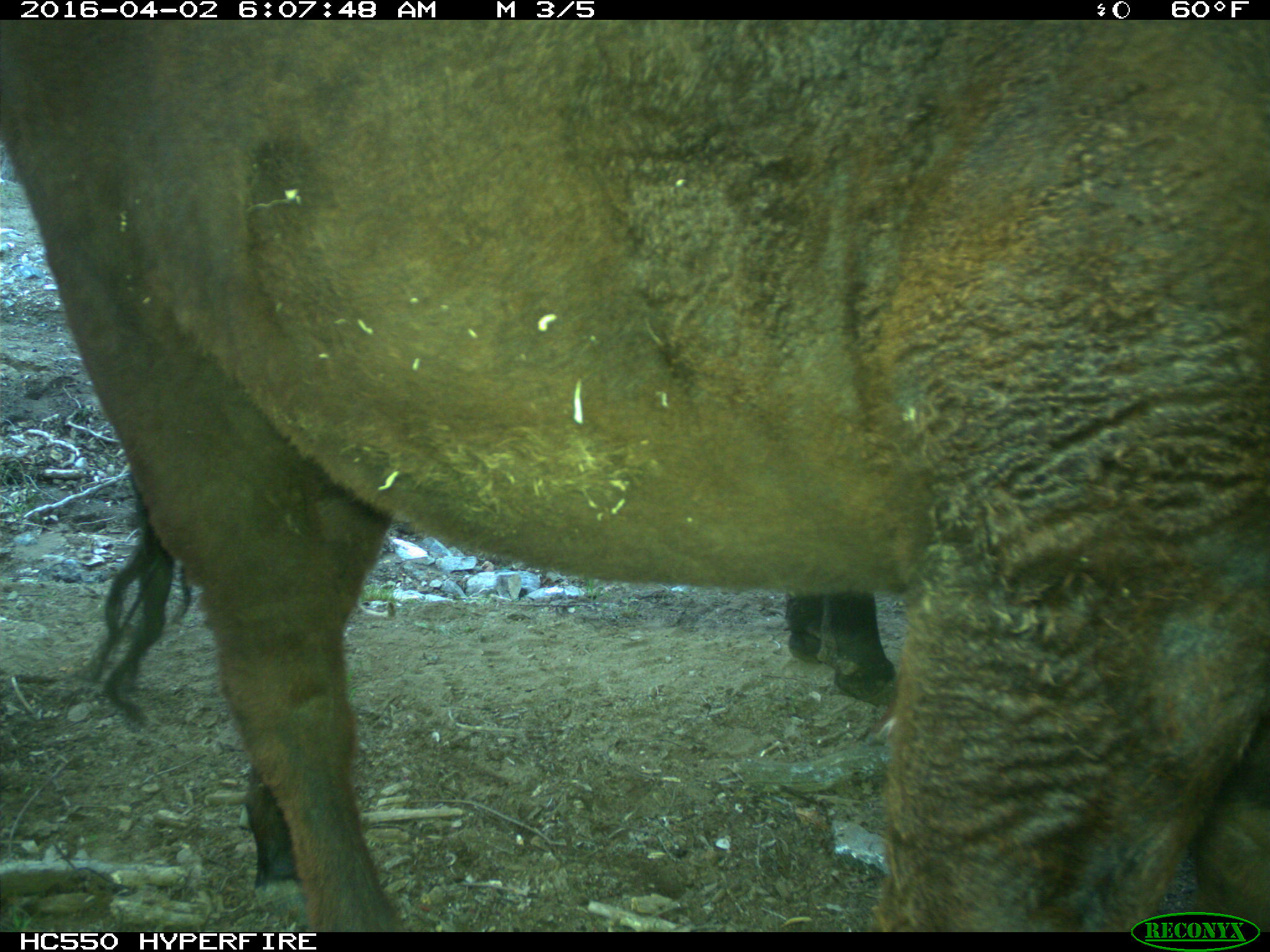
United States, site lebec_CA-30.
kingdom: Animalia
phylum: Chordata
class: Mammalia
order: Artiodactyla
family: Bovidae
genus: Bos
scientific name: Bos taurus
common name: domestic cow